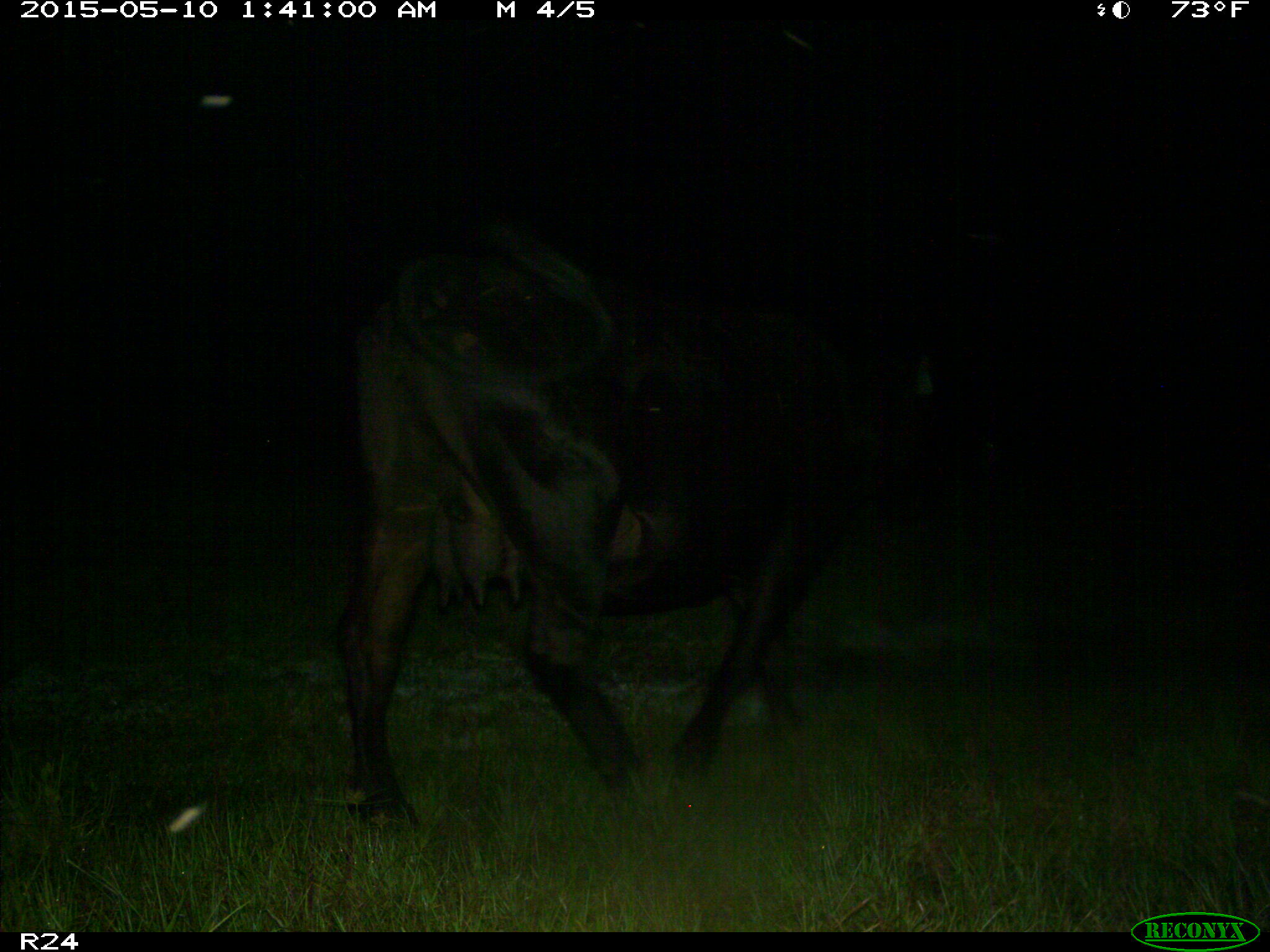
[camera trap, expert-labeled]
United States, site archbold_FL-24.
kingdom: Animalia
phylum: Chordata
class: Mammalia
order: Artiodactyla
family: Bovidae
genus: Bos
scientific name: Bos taurus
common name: domestic cow